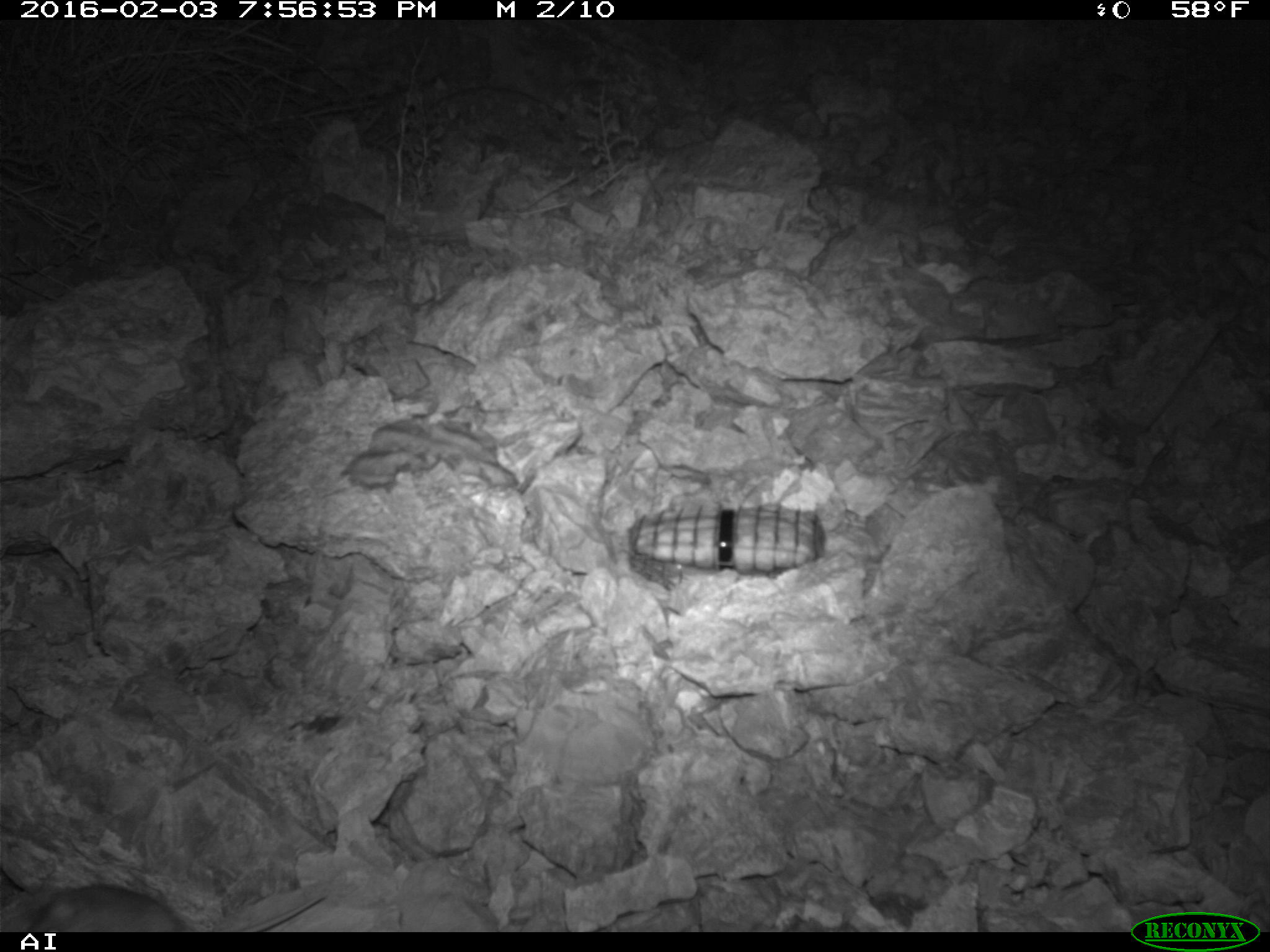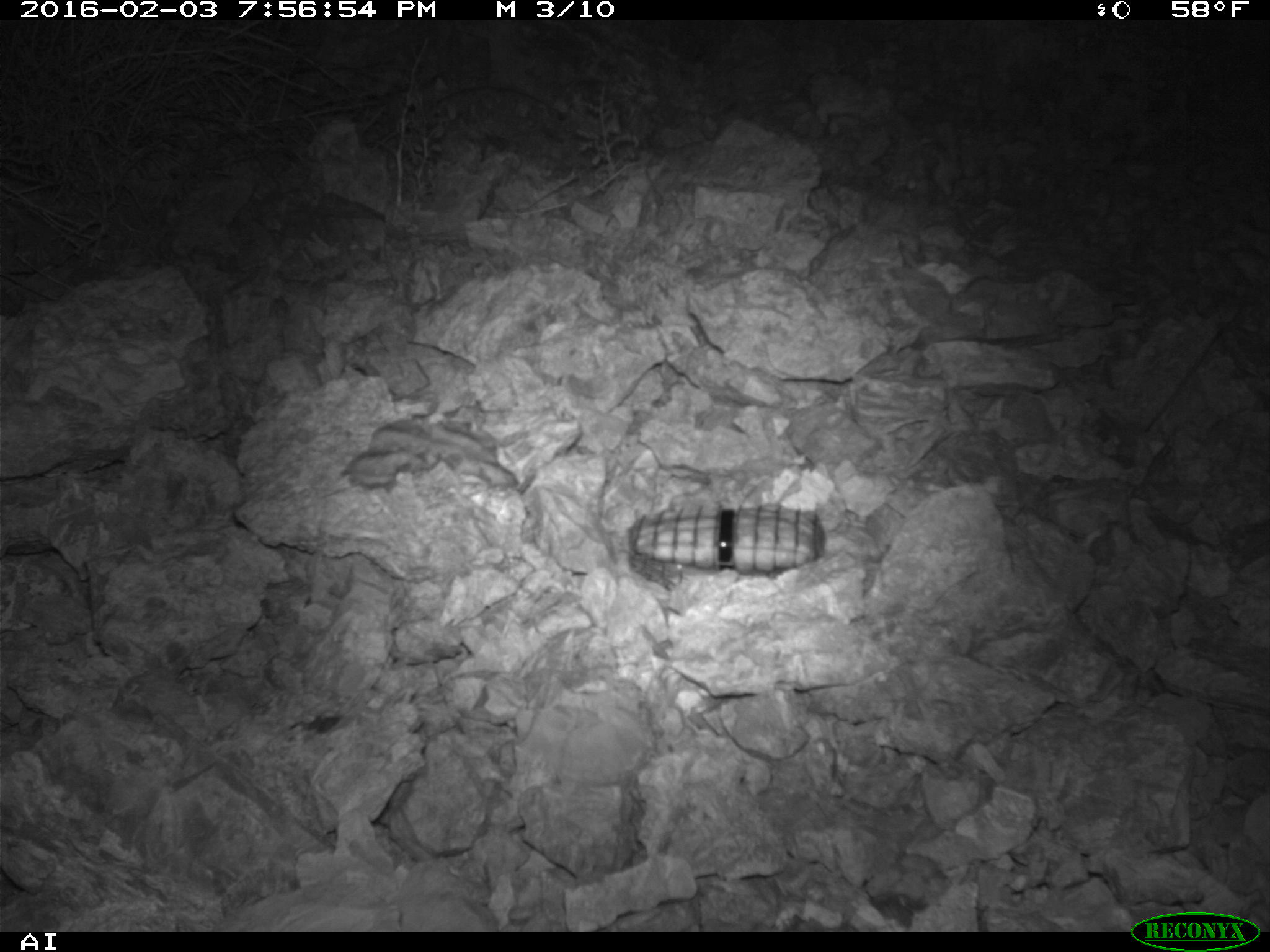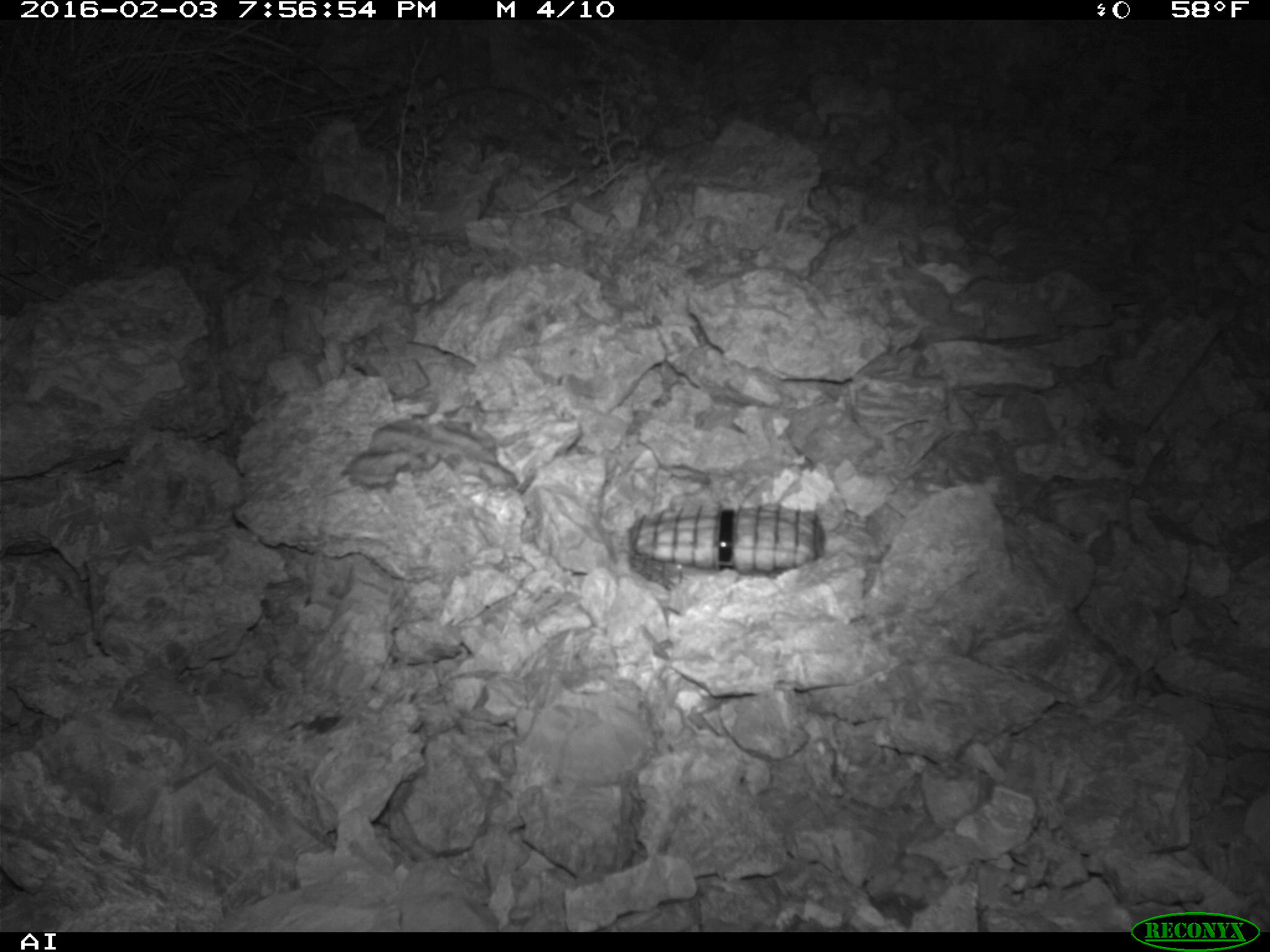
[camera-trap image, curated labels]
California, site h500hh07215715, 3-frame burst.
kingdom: Animalia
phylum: Chordata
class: Mammalia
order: Rodentia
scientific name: Rodentia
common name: rodent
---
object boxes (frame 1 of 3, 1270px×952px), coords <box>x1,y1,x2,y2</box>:
rodent: <box>0,882,327,930</box>